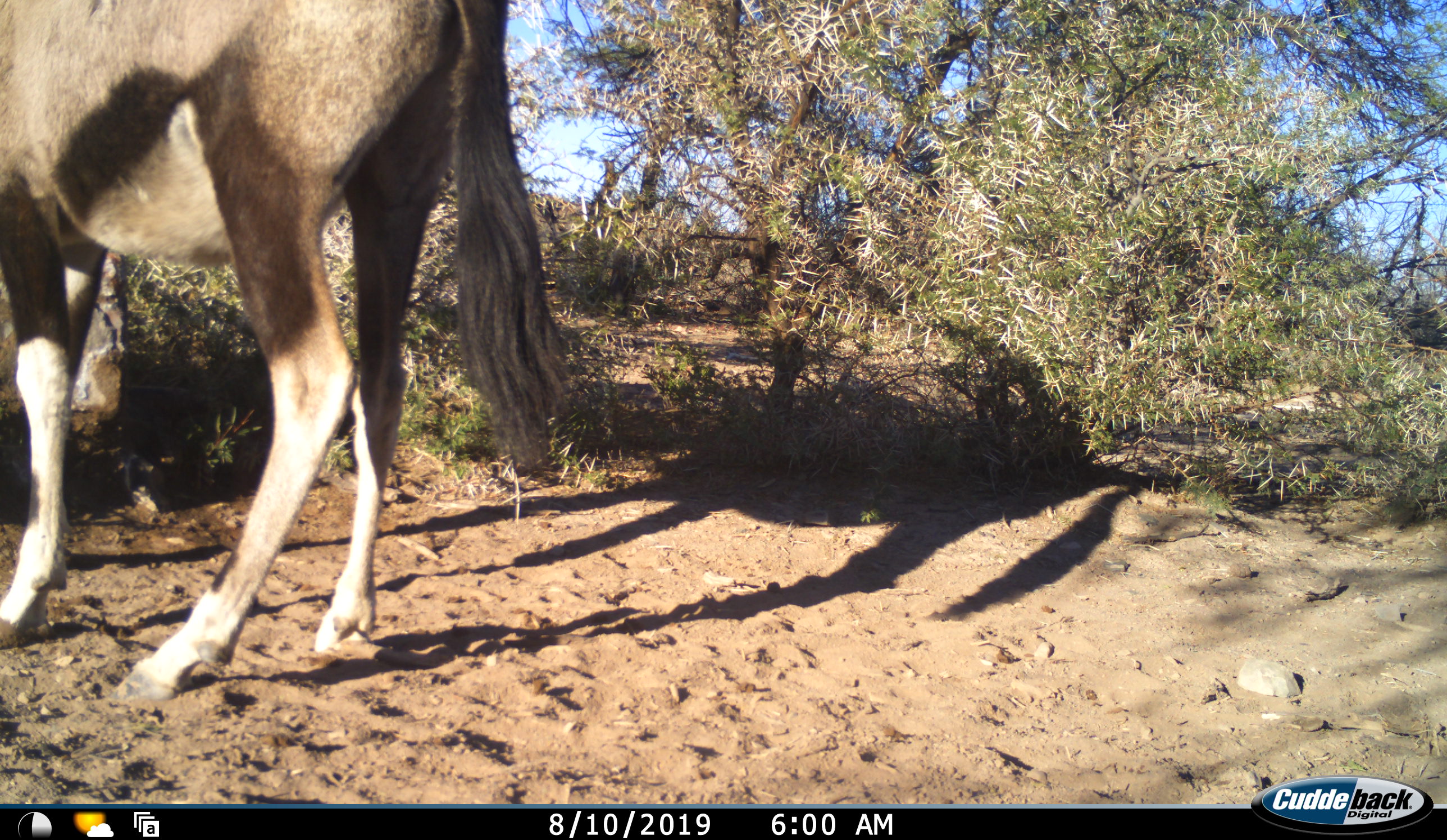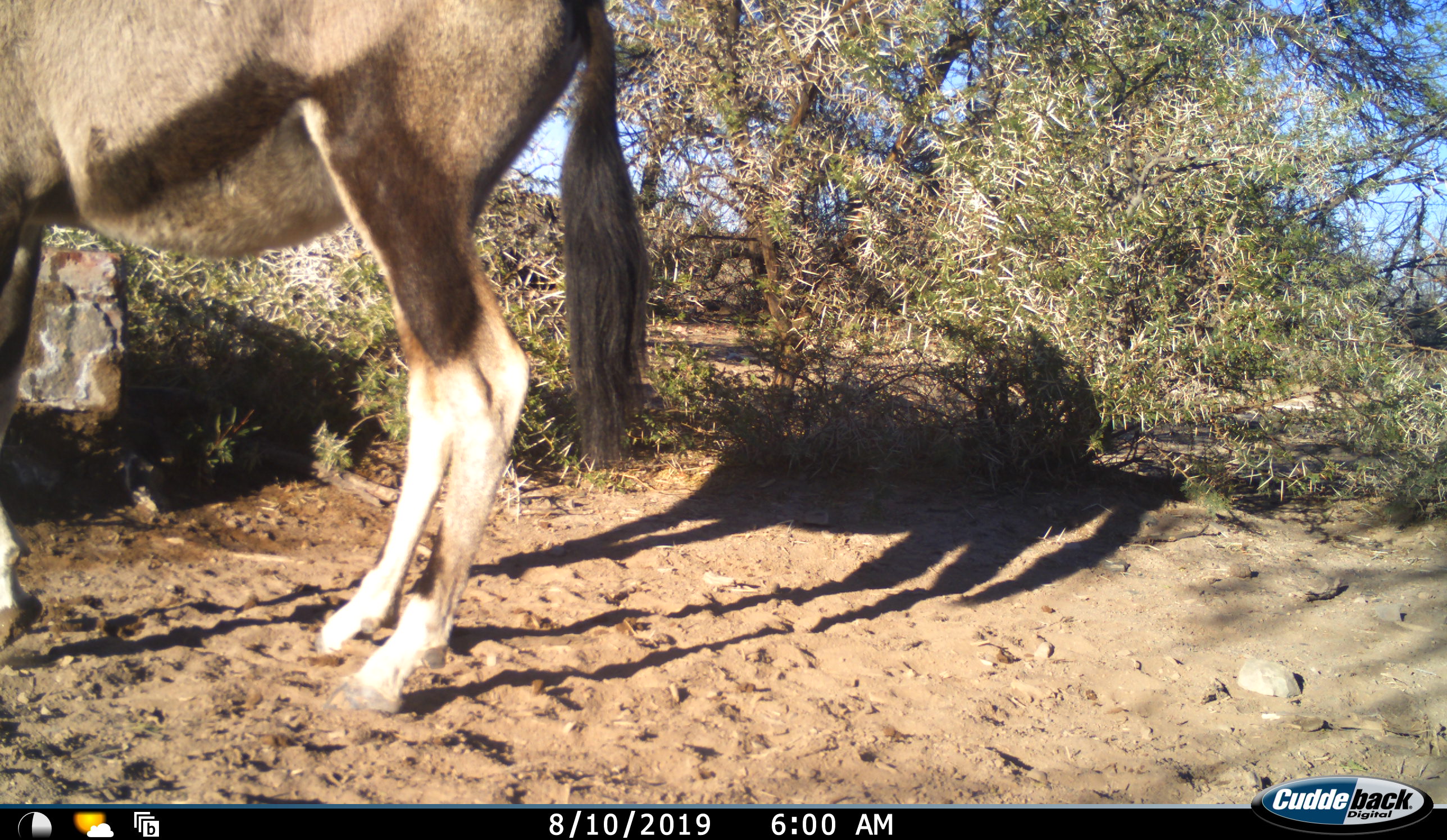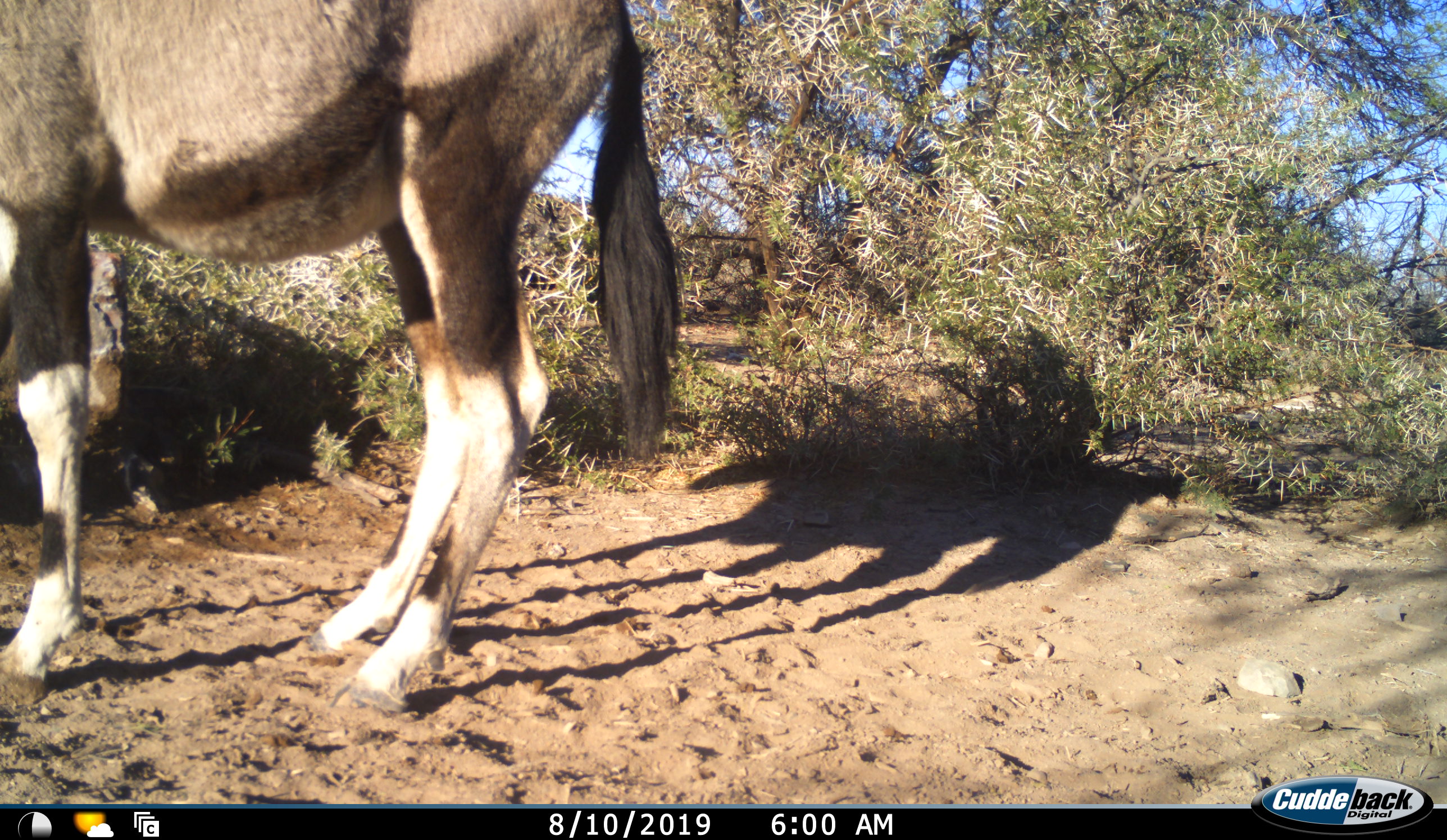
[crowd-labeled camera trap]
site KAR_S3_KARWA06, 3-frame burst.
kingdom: Animalia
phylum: Chordata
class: Mammalia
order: Artiodactyla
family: Bovidae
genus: Oryx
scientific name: Oryx gazella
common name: gemsbok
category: oryx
Oryx (gemsbok) (Oryx gazella), count 1. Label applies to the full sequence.